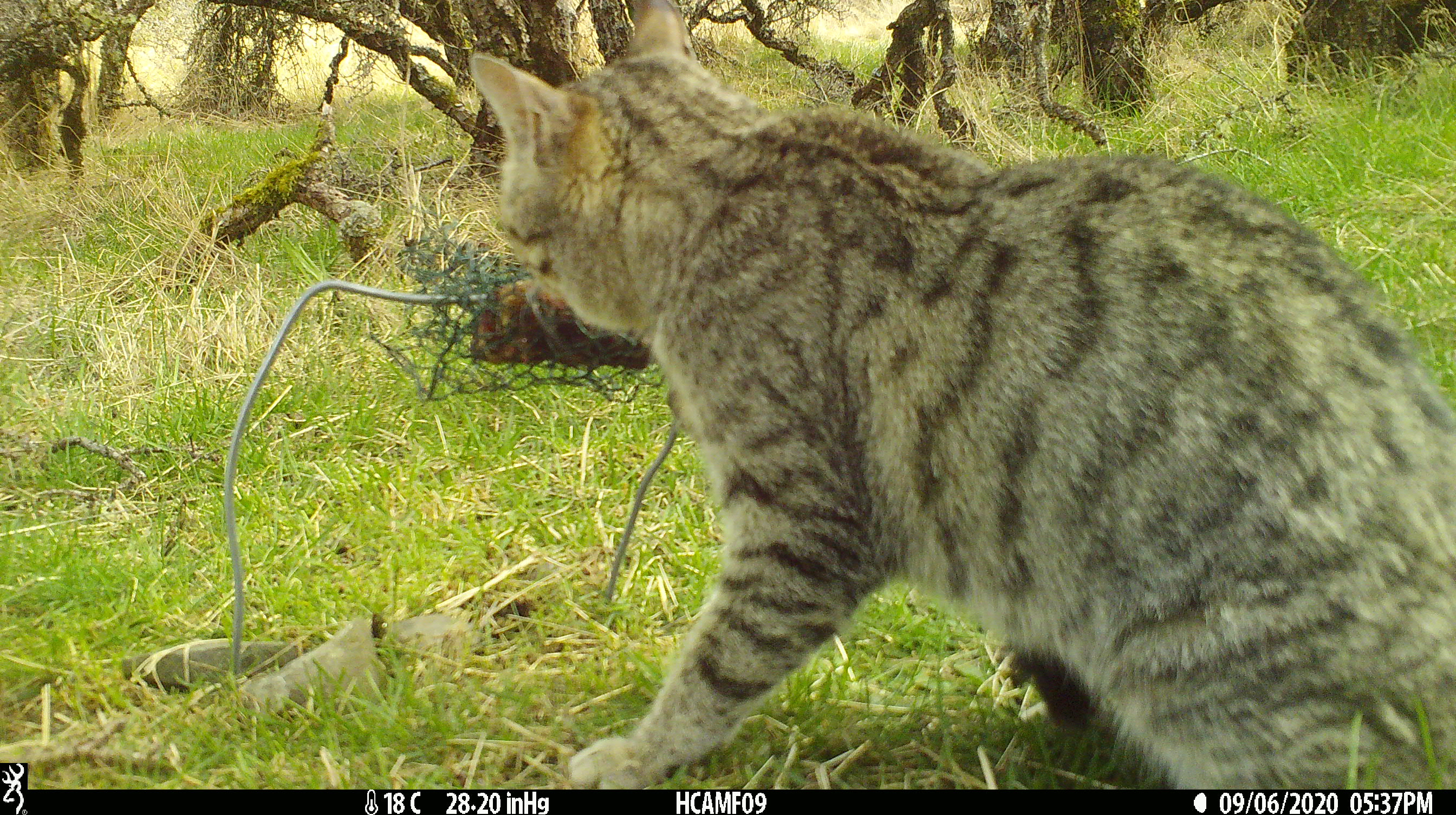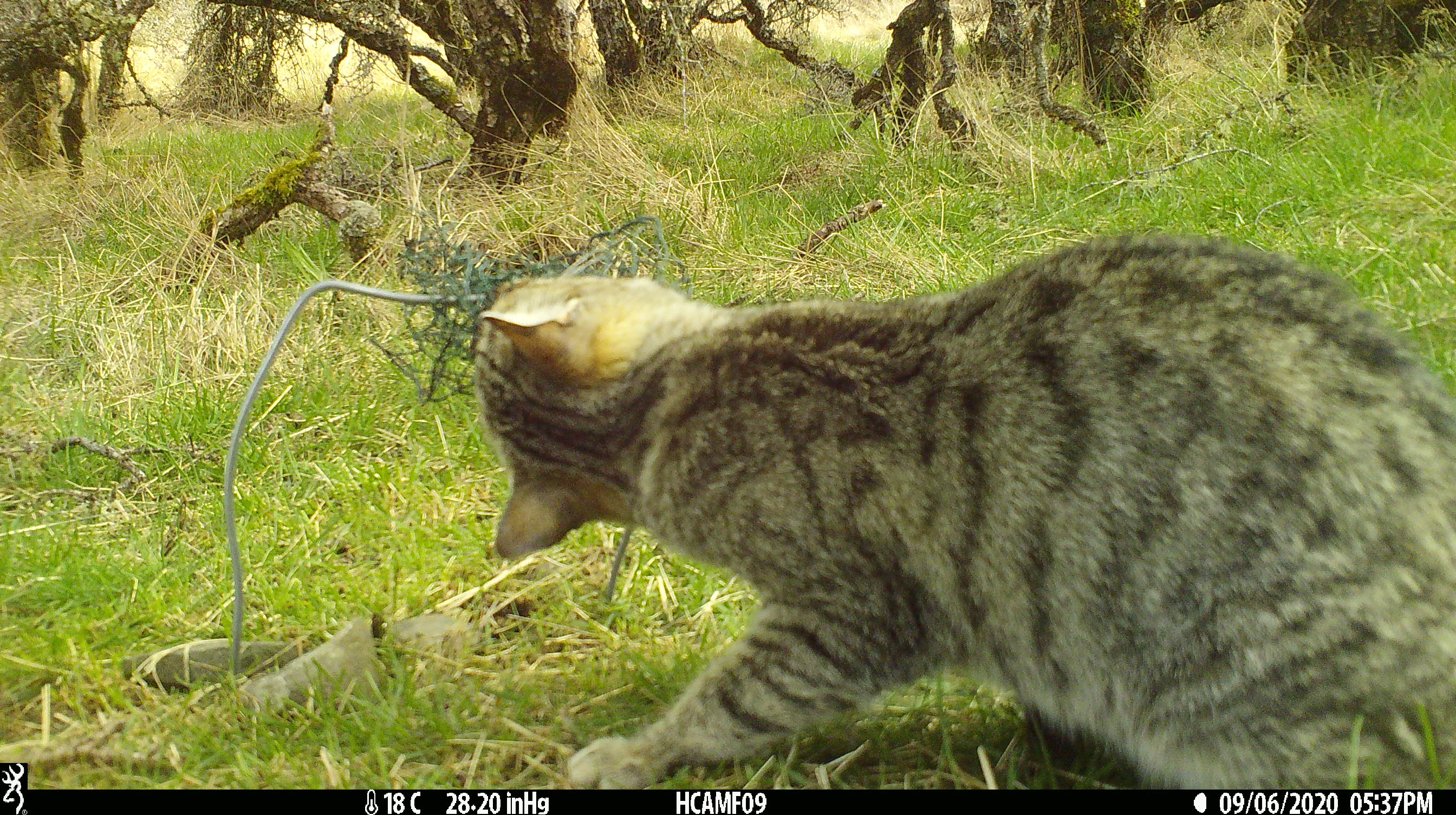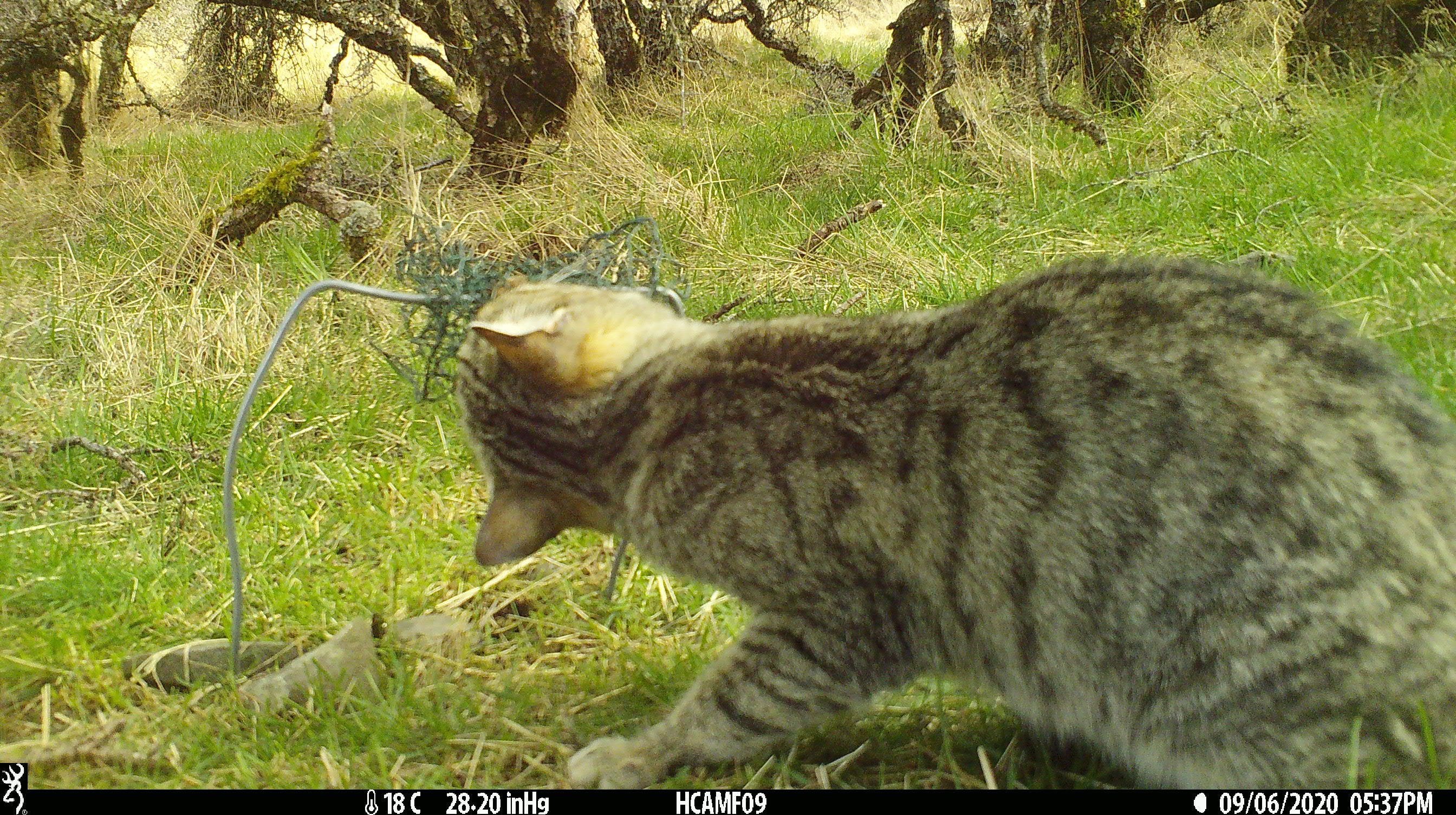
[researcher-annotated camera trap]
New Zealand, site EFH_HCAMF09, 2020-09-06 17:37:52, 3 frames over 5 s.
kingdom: Animalia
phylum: Chordata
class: Mammalia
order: Carnivora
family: Felidae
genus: Felis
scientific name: Felis catus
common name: domestic cat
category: cat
Cat (domestic cat) (Felis catus).